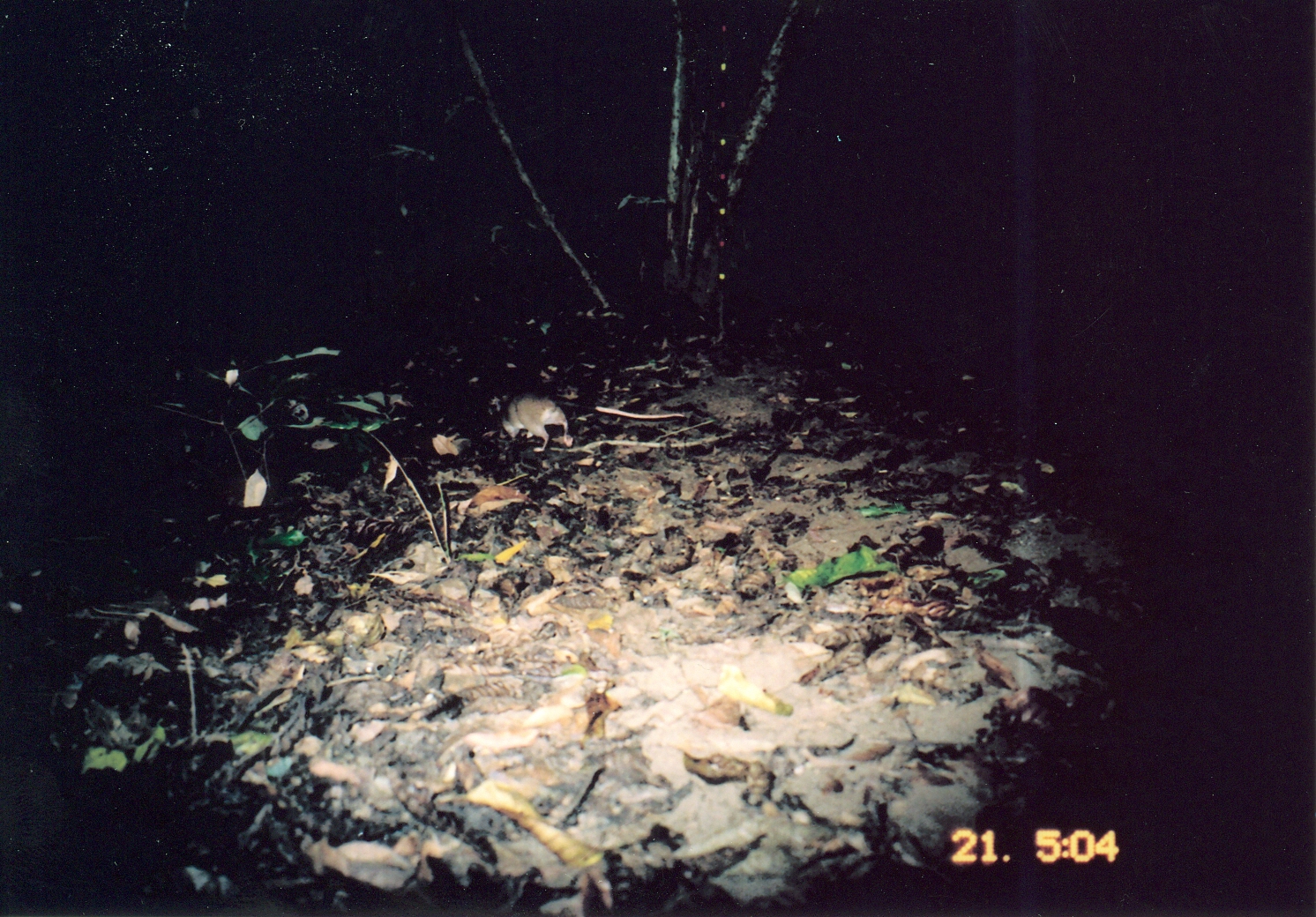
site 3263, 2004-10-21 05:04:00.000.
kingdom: Animalia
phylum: Chordata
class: Mammalia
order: Rodentia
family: Nesomyidae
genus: Cricetomys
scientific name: Cricetomys gambianus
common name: african giant pouched rat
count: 1